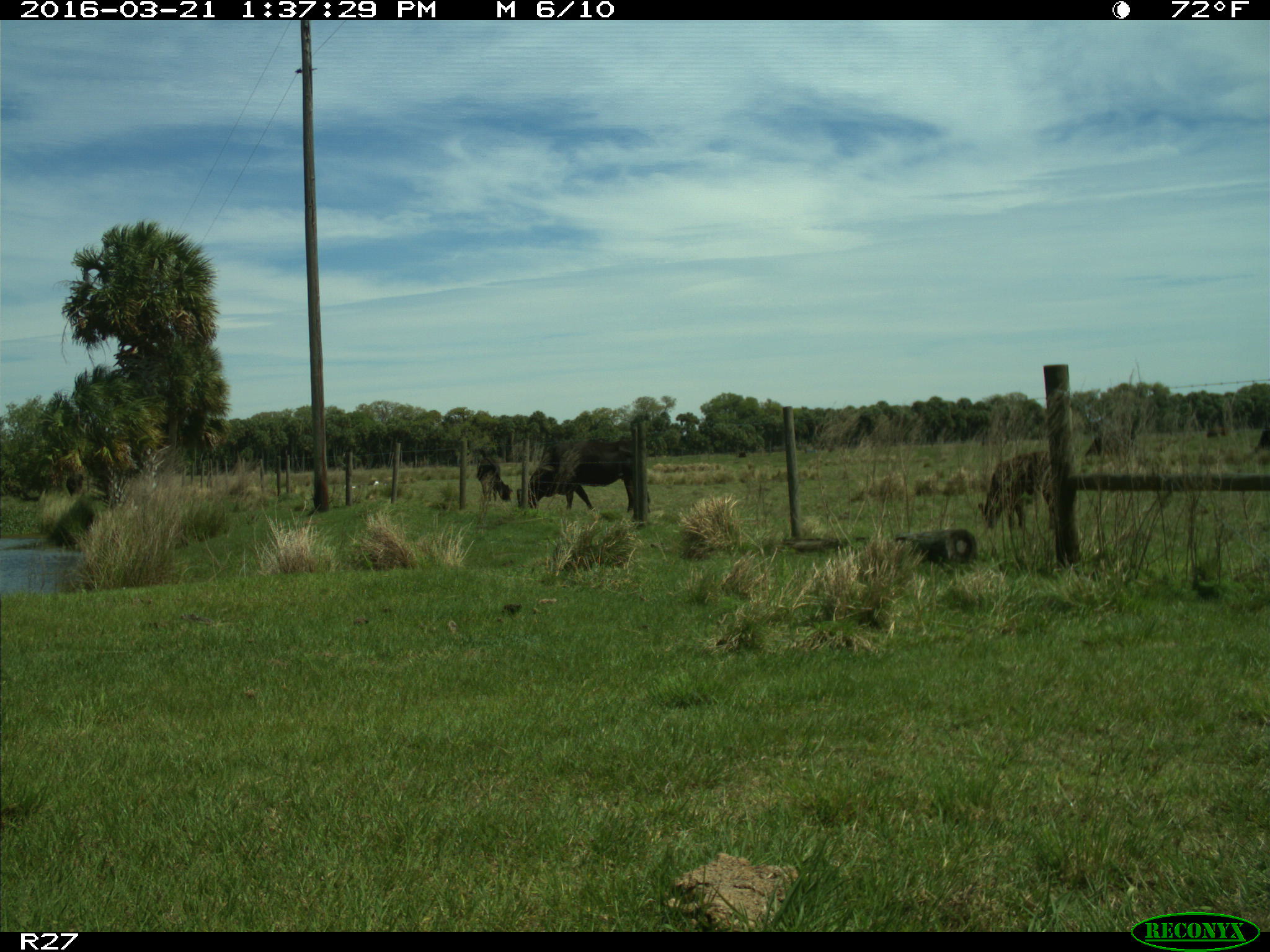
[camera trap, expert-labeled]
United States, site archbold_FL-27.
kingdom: Animalia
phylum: Chordata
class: Mammalia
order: Artiodactyla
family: Bovidae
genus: Bos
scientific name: Bos taurus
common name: domestic cow